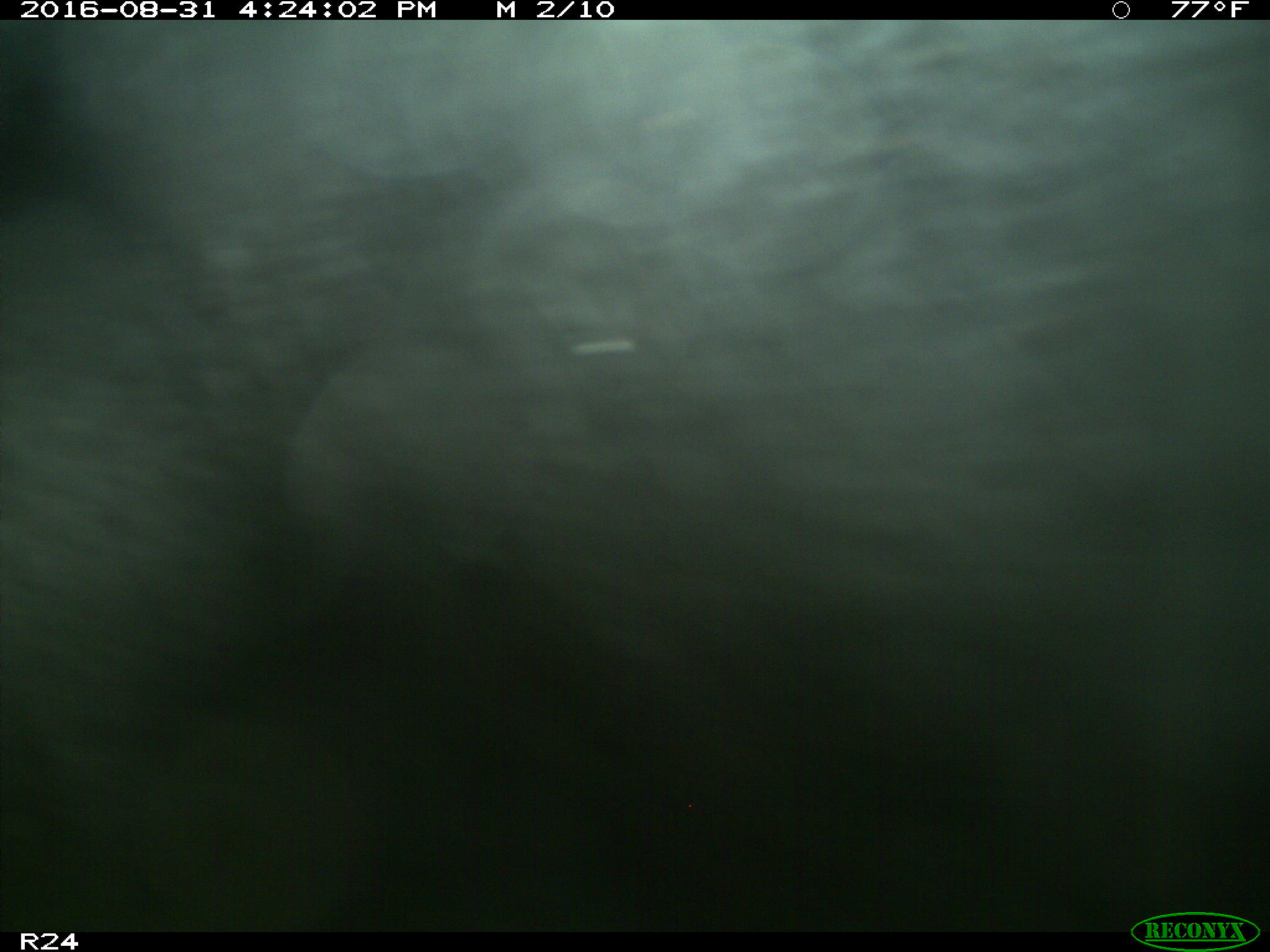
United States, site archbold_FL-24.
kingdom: Animalia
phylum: Chordata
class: Mammalia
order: Artiodactyla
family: Bovidae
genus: Bos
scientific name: Bos taurus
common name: domestic cow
Bos taurus (domestic cow).